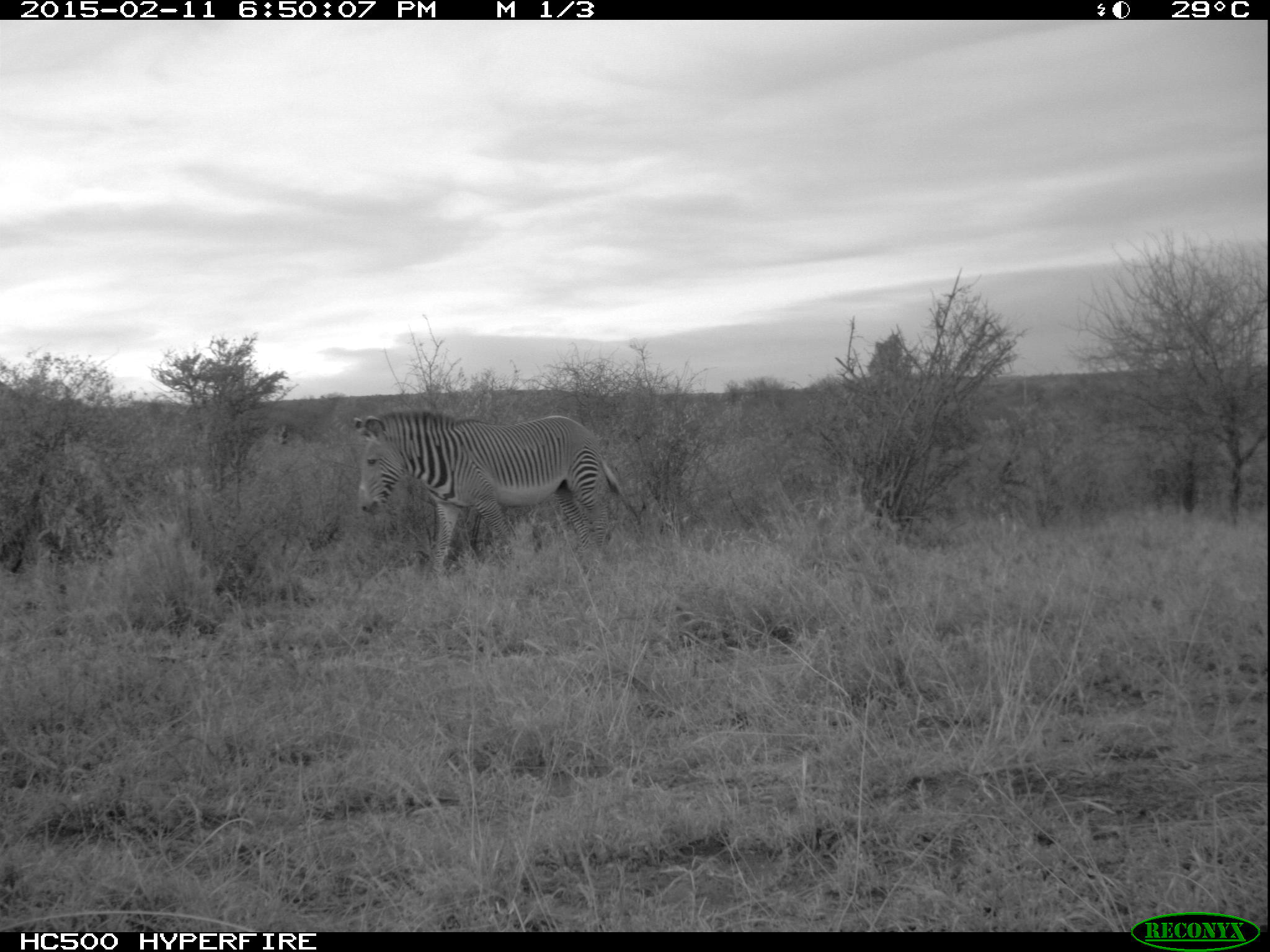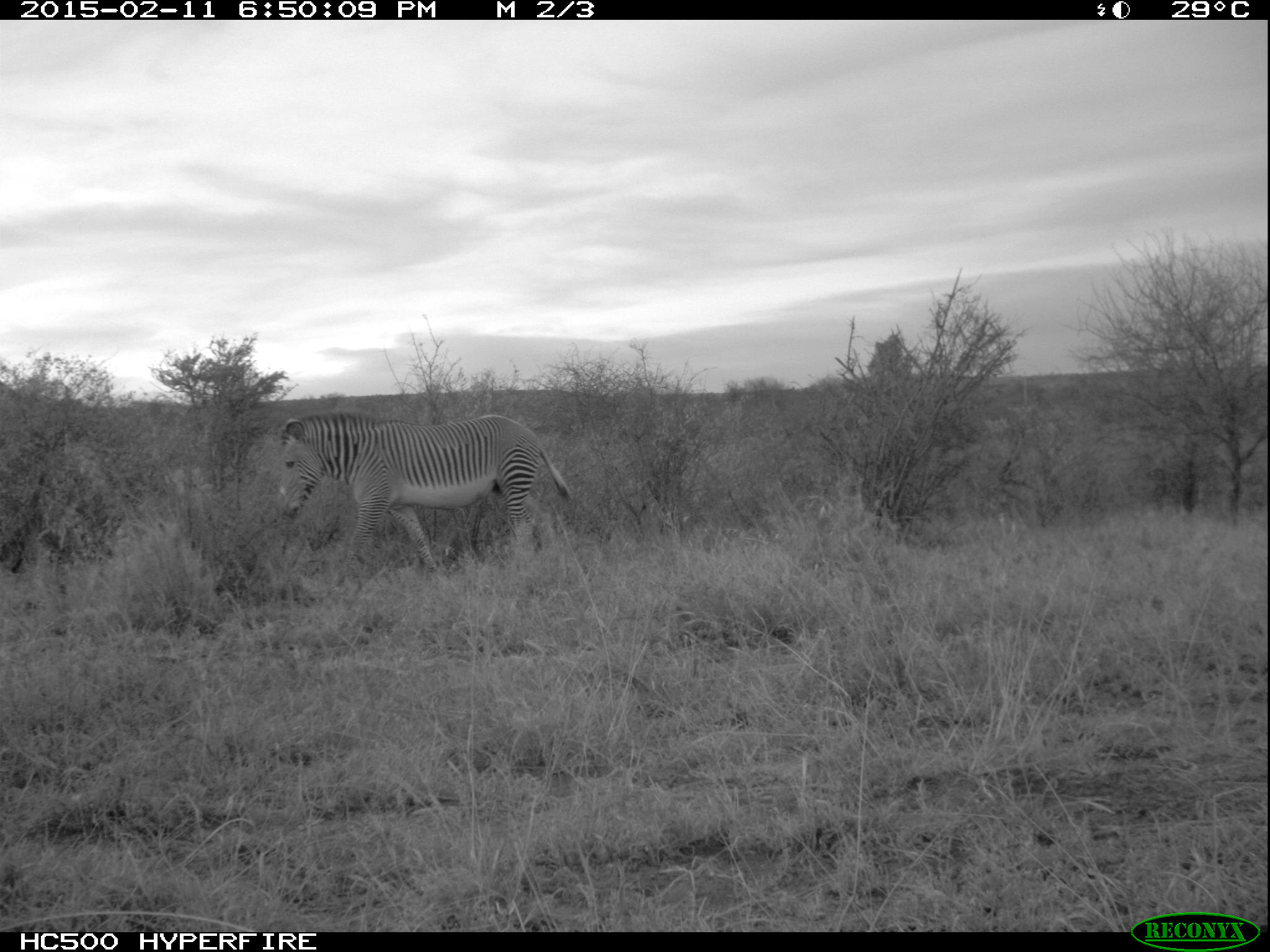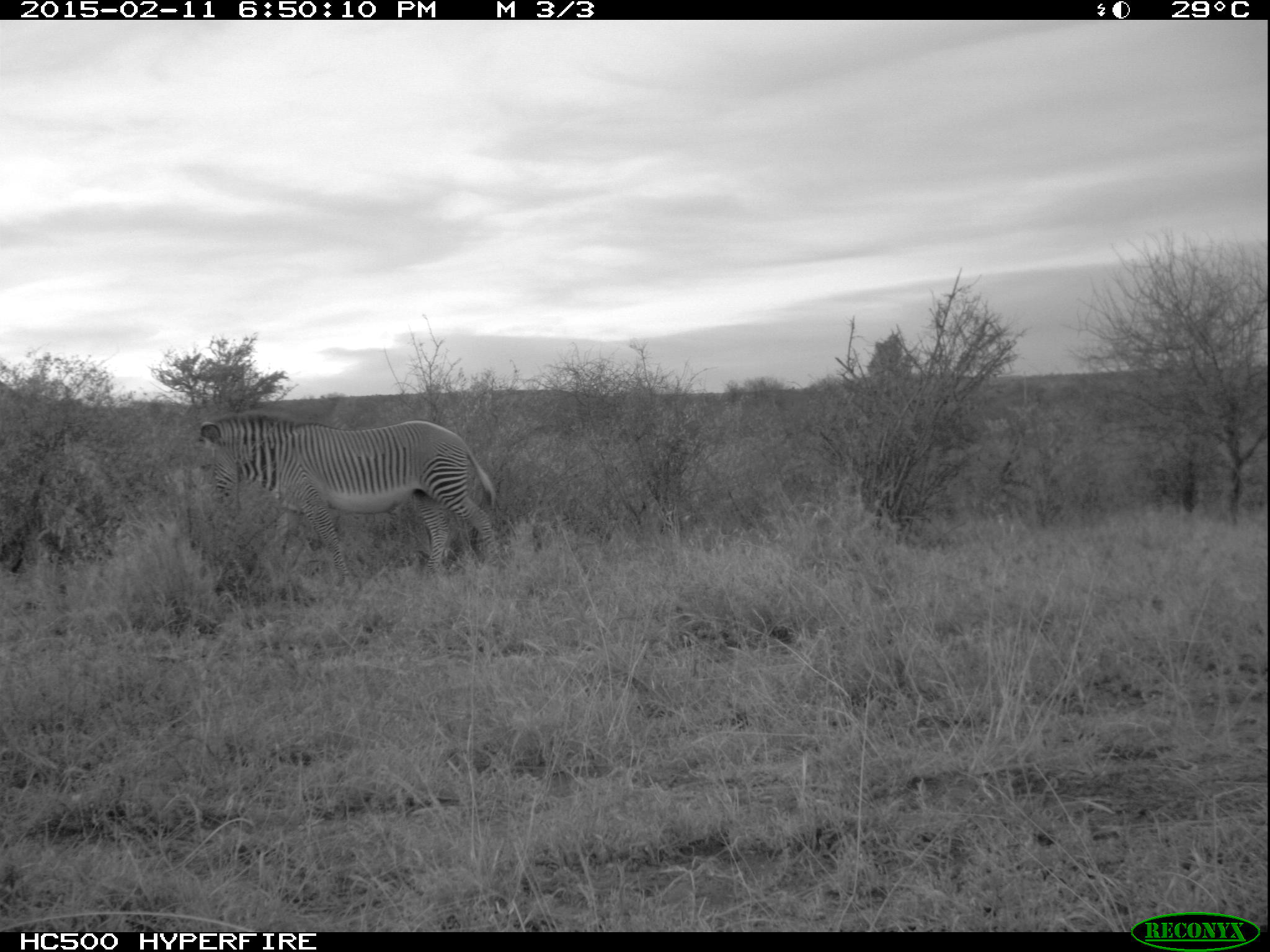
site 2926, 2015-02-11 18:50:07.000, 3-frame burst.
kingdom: Animalia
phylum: Chordata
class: Mammalia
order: Perissodactyla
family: Equidae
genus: Equus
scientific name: Equus grevyi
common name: grévy's zebra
Equus grevyi (grévy's zebra), count 1.